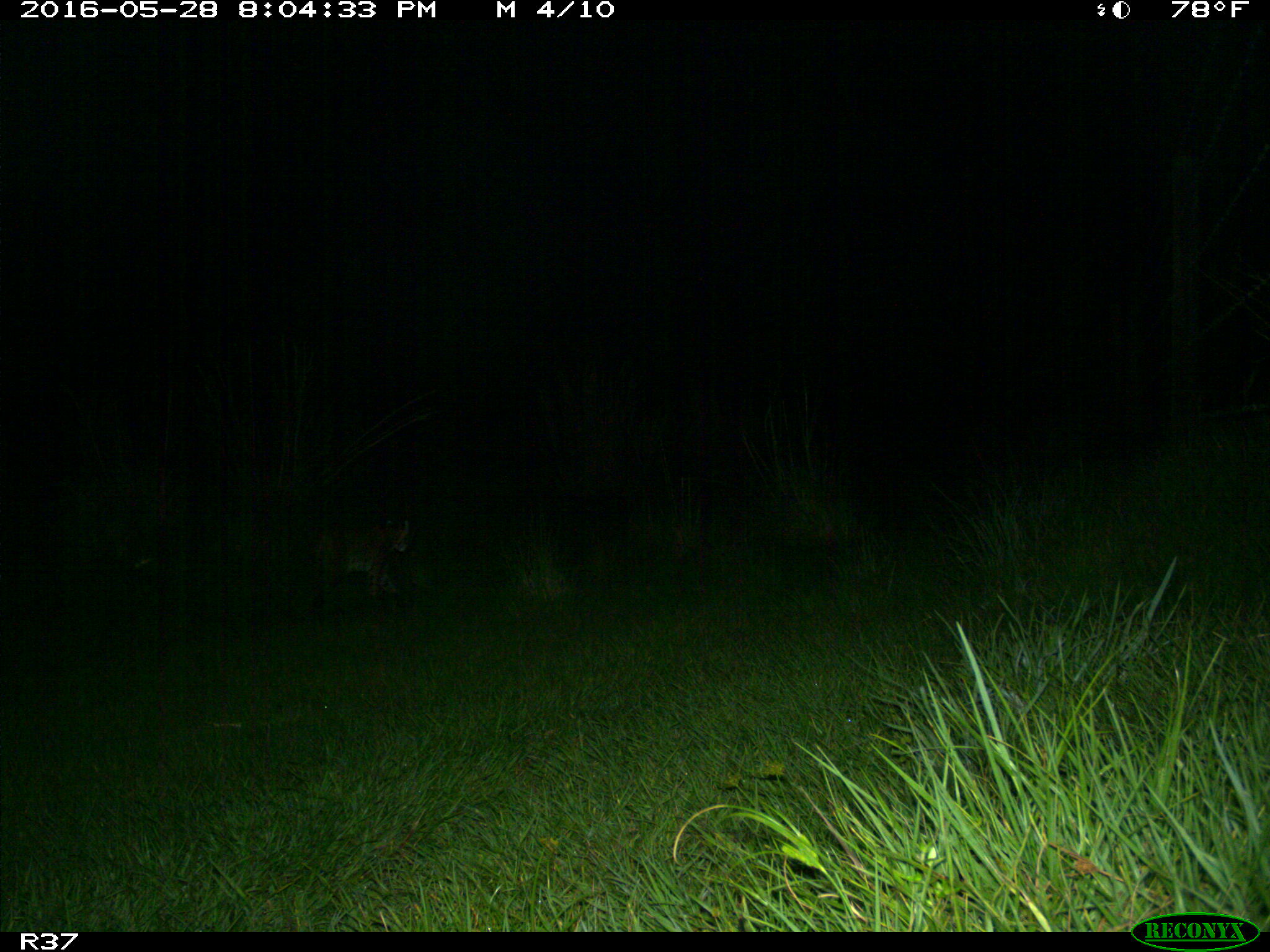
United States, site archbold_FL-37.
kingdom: Animalia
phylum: Chordata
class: Mammalia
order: Carnivora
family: Felidae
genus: Lynx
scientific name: Lynx rufus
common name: bobcat